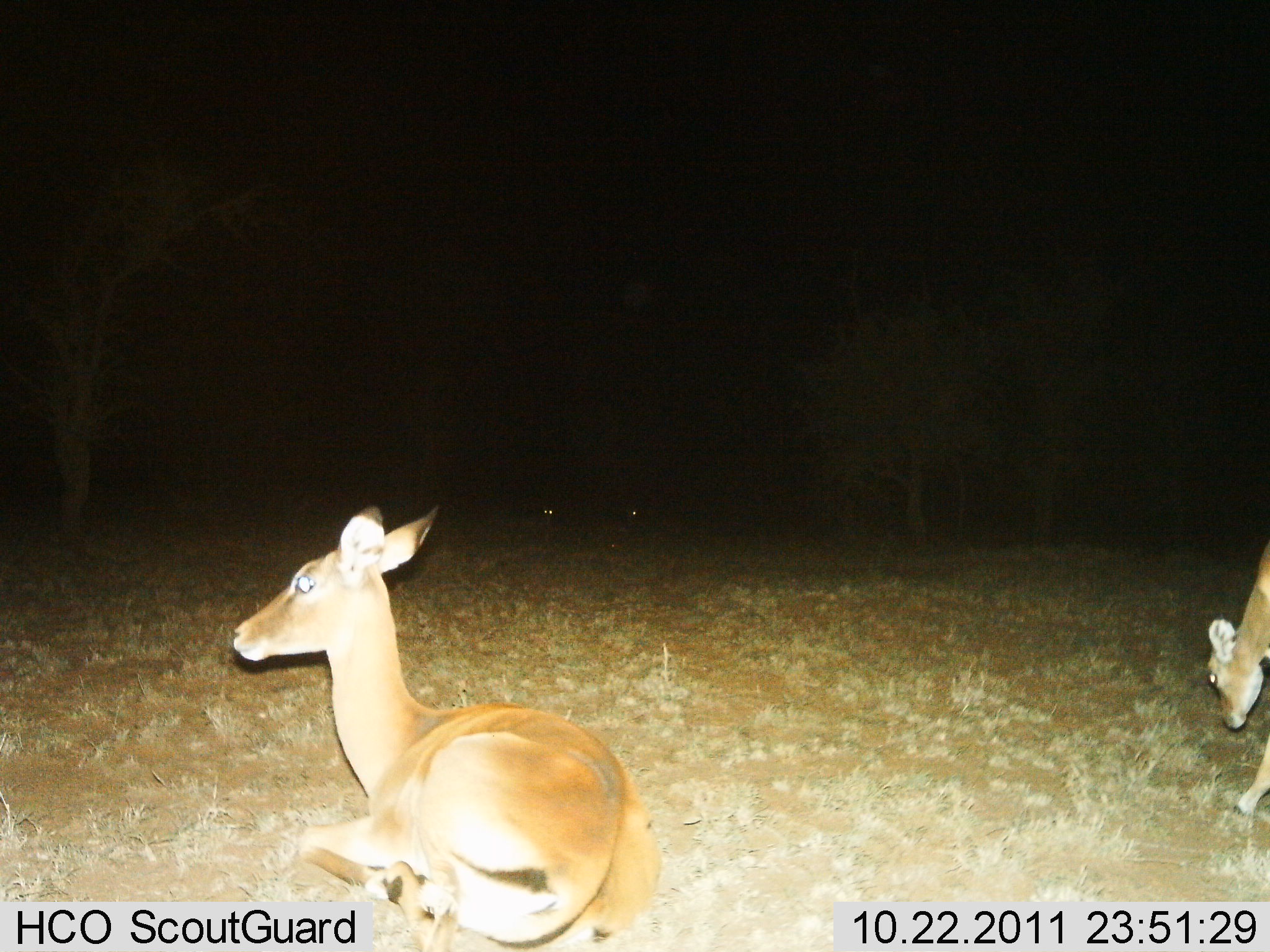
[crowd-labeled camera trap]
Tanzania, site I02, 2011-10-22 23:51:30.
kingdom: Animalia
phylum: Chordata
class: Mammalia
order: Artiodactyla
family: Bovidae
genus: Redunca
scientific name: Redunca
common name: reedbuck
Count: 2.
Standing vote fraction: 40%.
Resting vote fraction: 100%.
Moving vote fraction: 0%.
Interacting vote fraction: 0%.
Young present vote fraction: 10%.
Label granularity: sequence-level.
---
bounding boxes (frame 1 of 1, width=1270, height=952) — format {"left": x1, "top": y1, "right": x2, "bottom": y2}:
animal: {"left": 233, "top": 504, "right": 663, "bottom": 950}; {"left": 1205, "top": 540, "right": 1270, "bottom": 818}